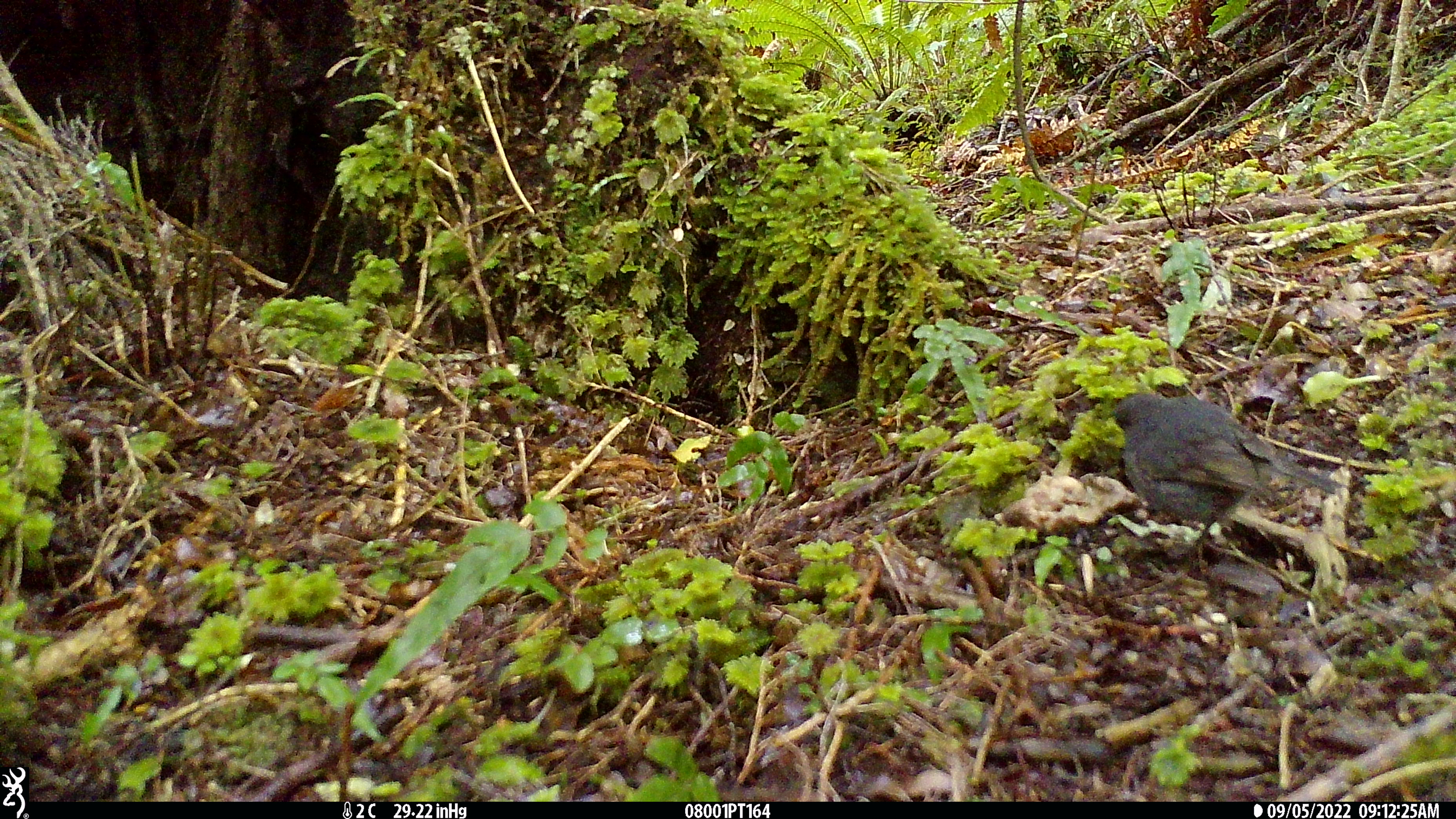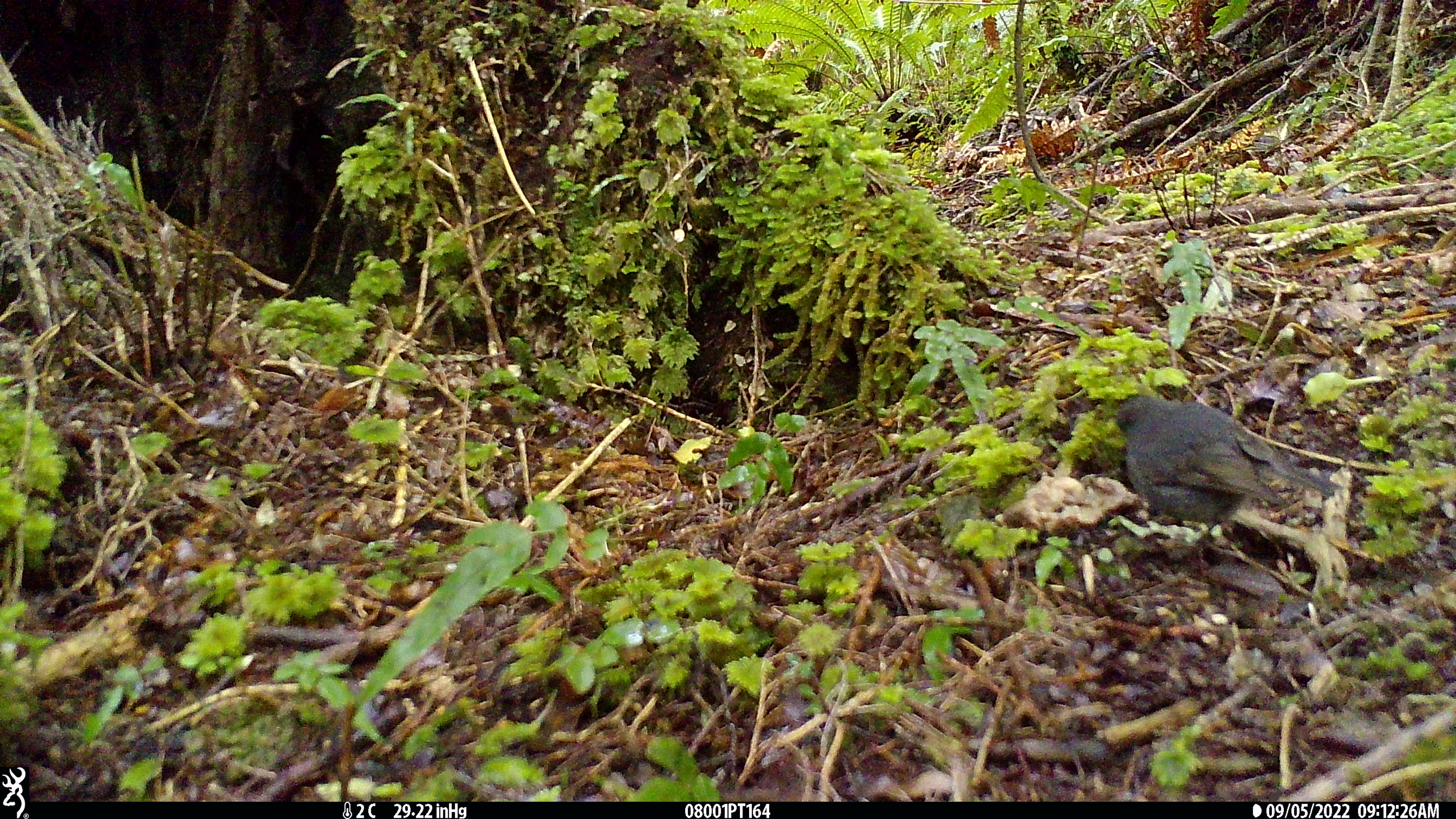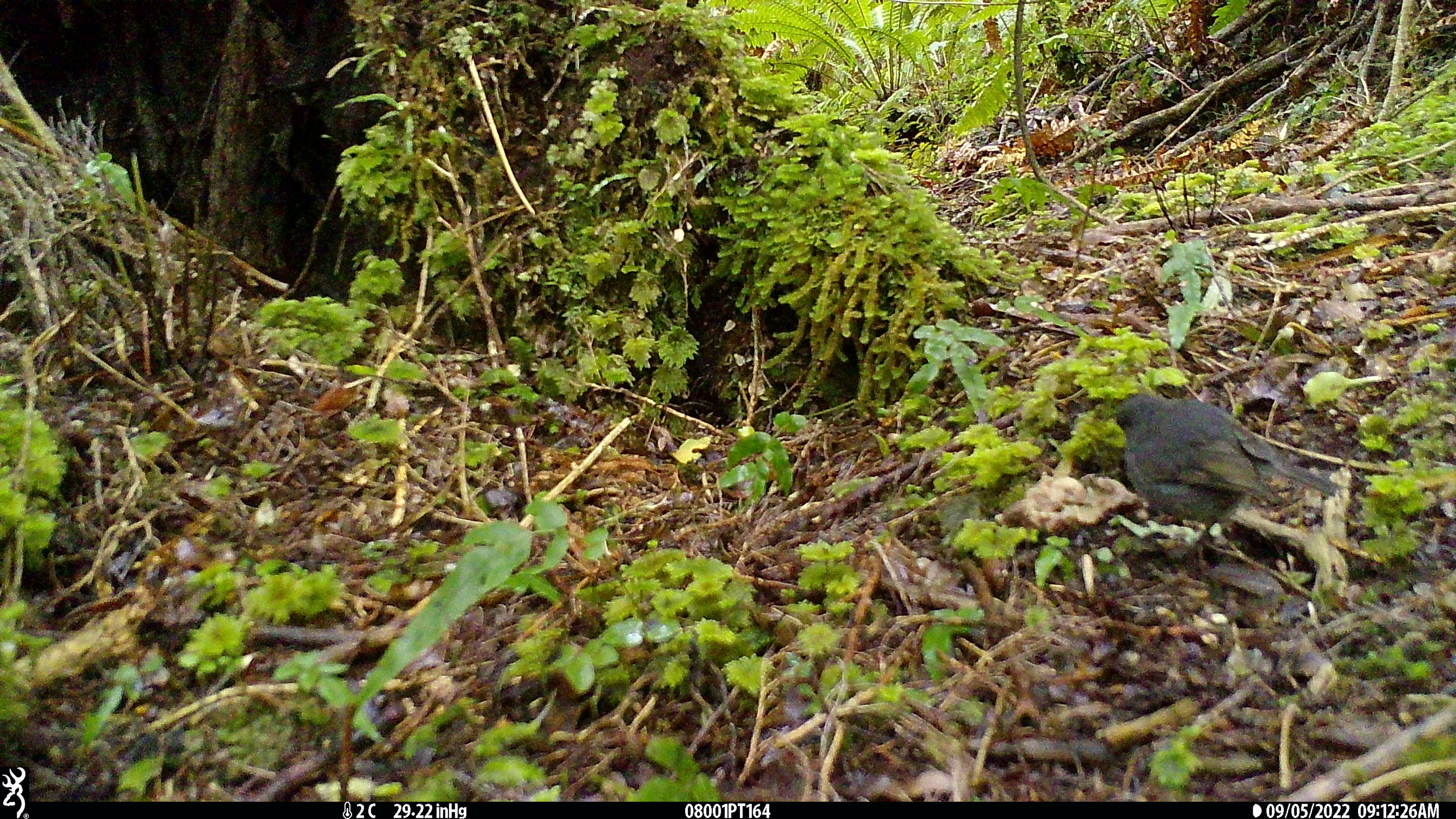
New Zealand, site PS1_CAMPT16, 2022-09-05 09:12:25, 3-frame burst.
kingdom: Animalia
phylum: Chordata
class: Aves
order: Passeriformes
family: Petroicidae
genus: Petroica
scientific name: Petroica australis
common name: new zealand robin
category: robin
Robin (new zealand robin) (Petroica australis).